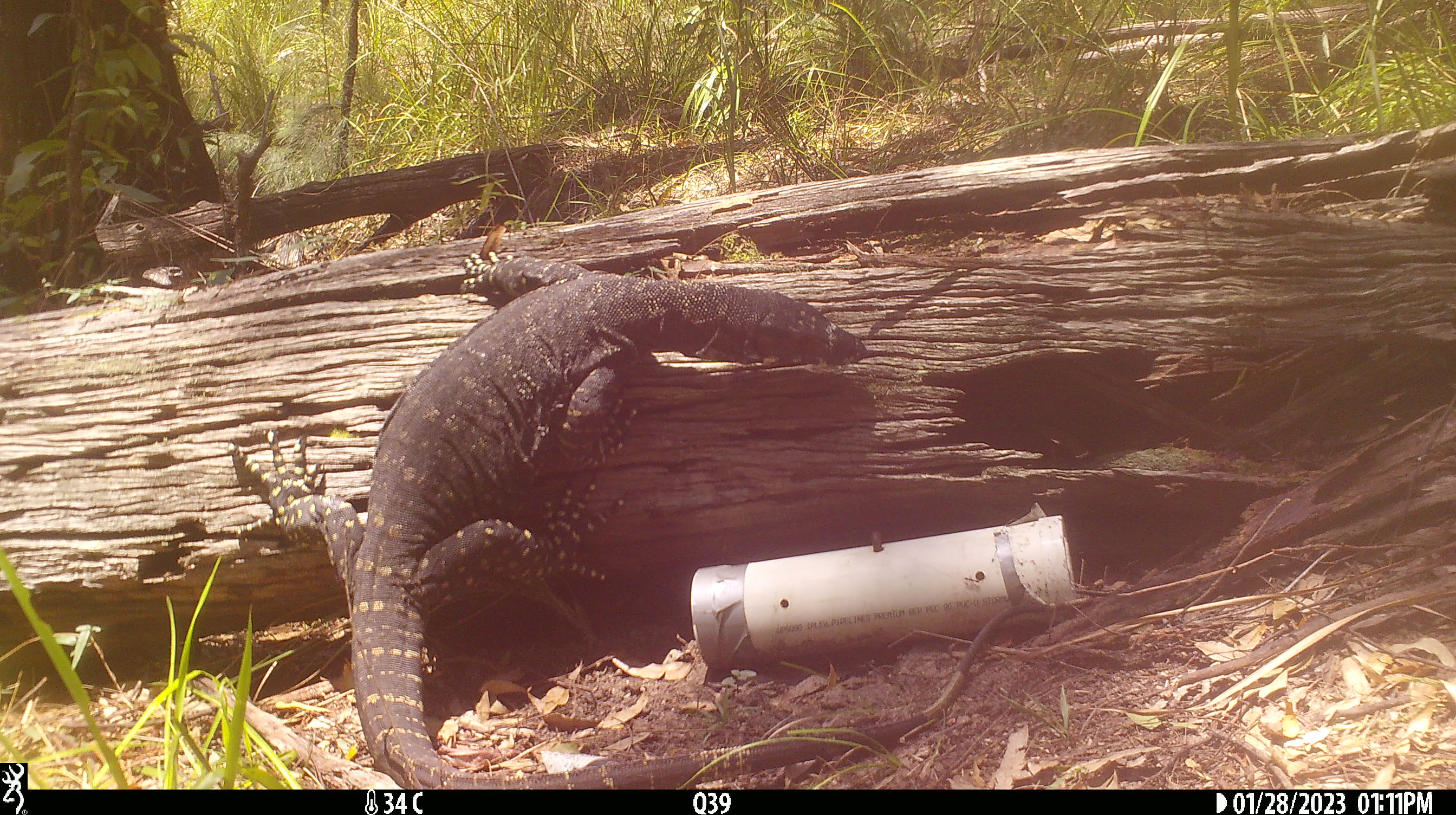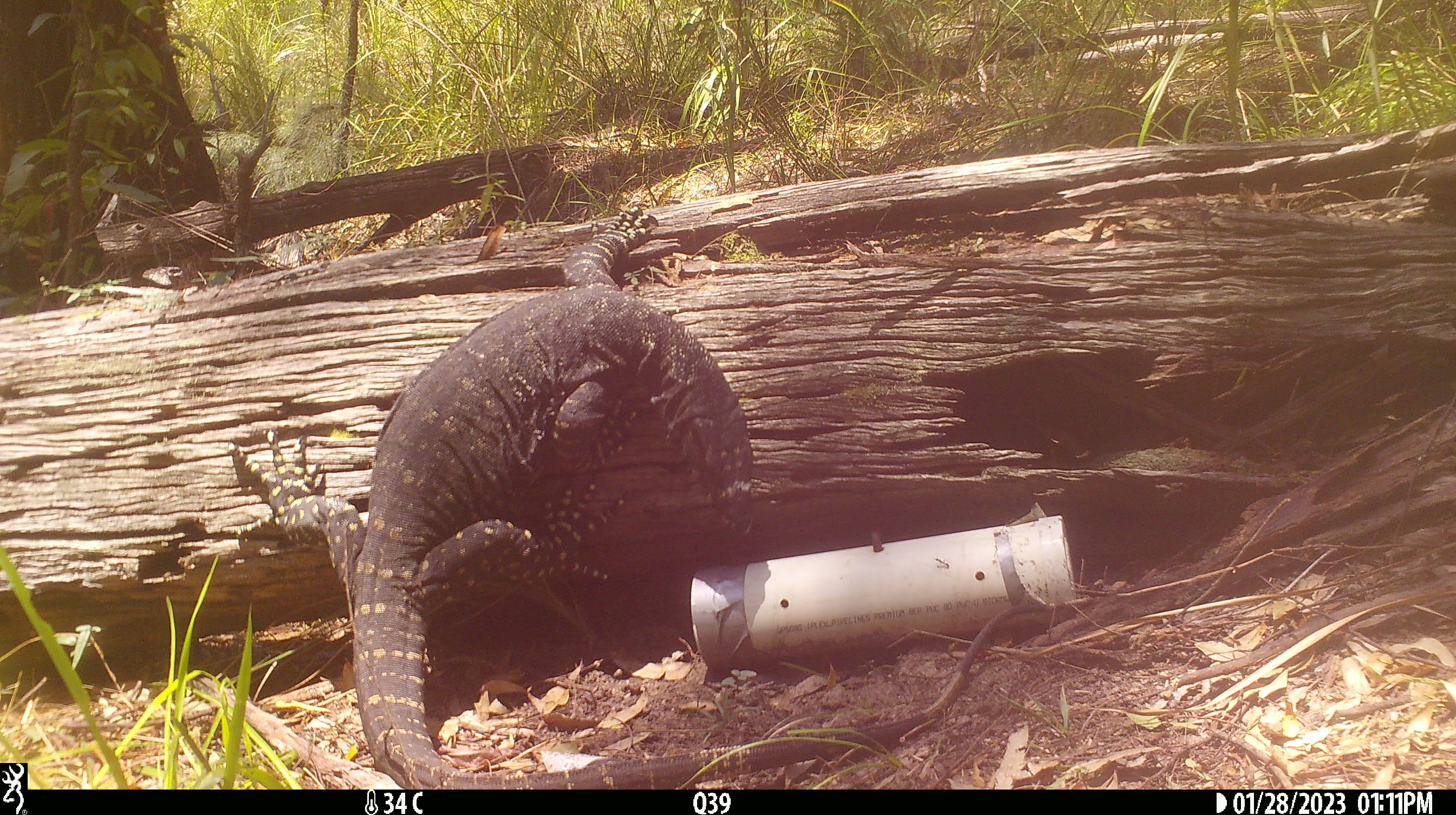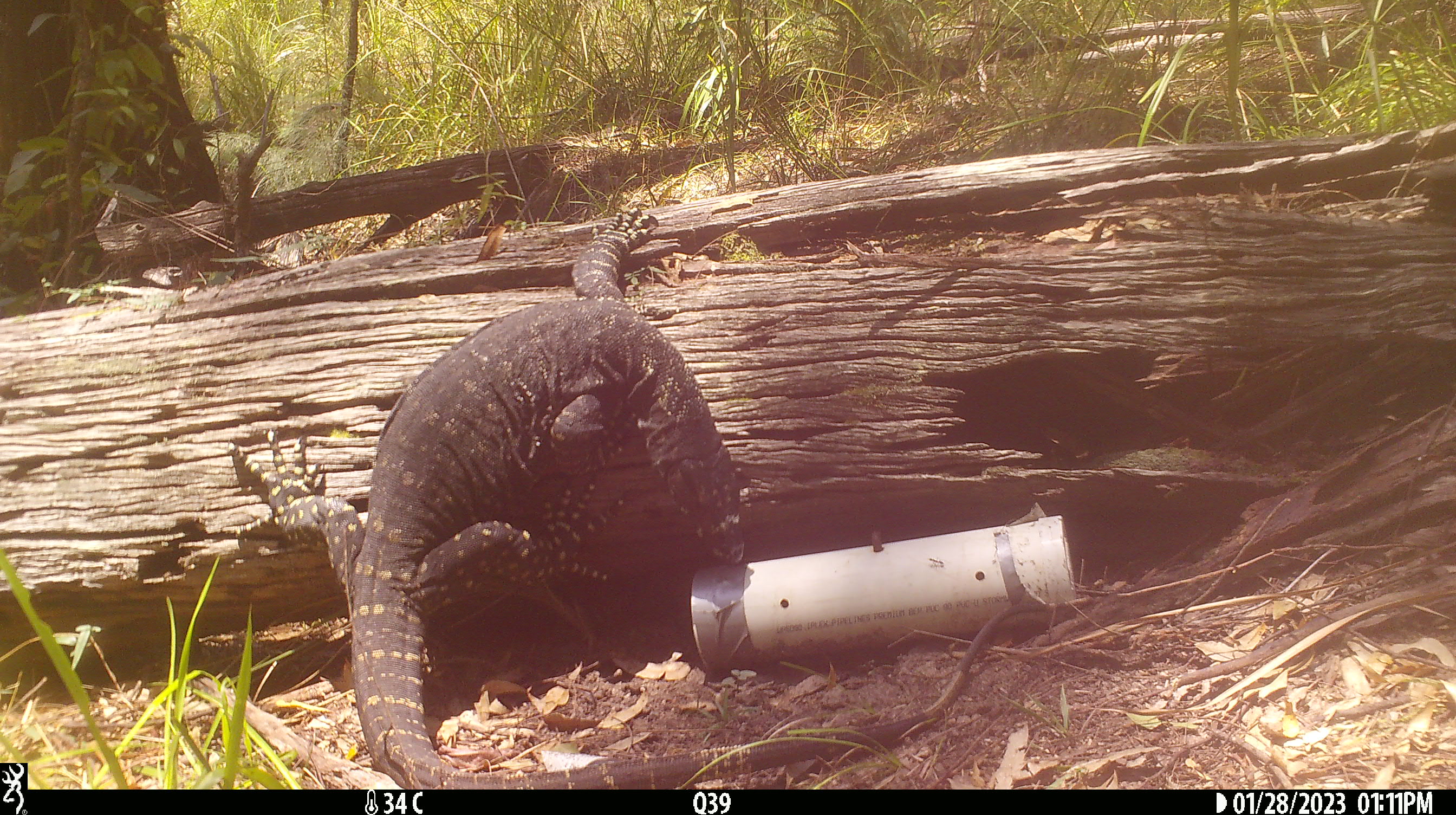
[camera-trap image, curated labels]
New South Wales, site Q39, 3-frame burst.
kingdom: Animalia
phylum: Chordata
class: Reptilia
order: Squamata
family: Varanidae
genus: Varanus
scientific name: Varanus varius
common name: lace monitor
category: goanna